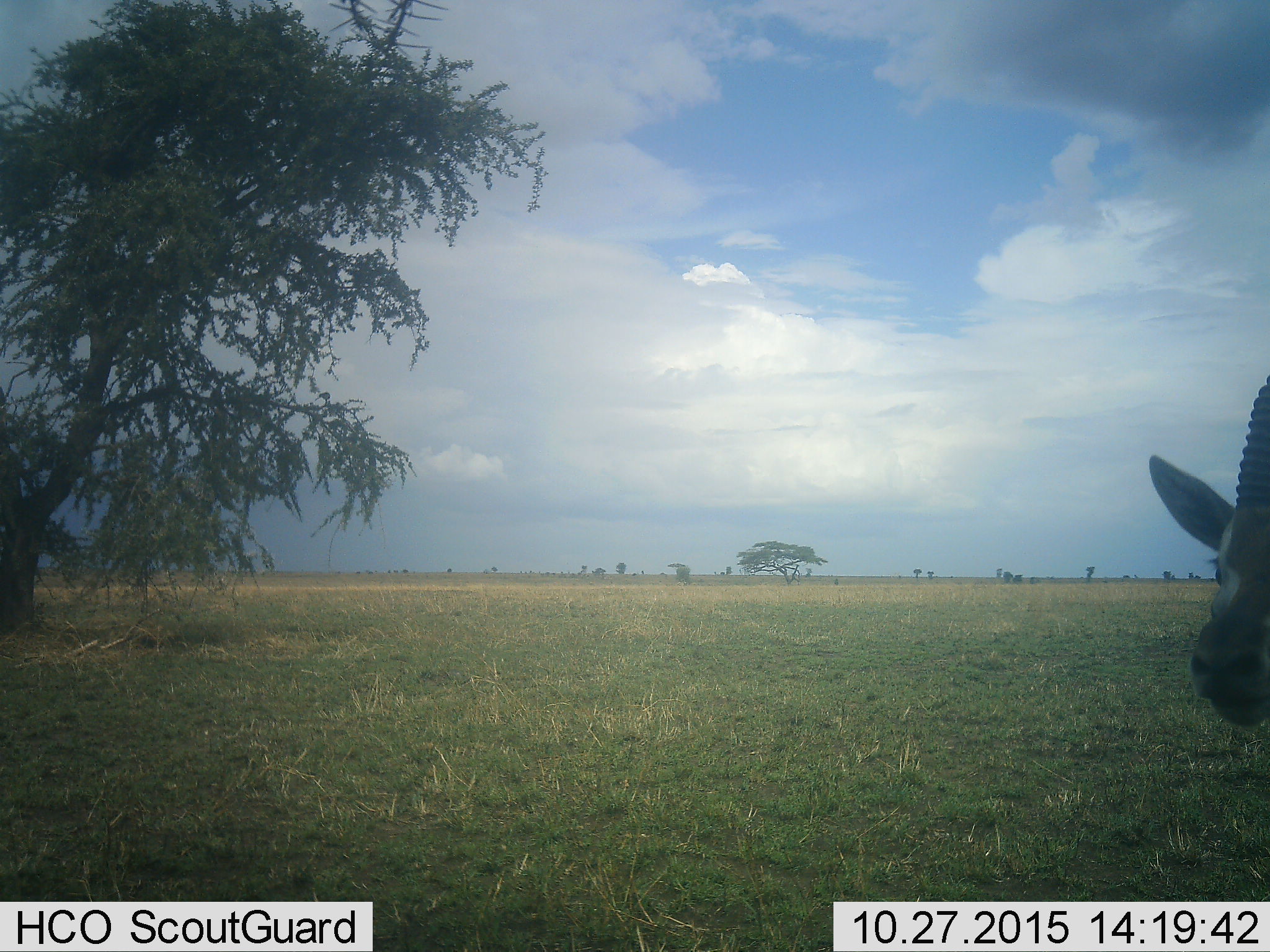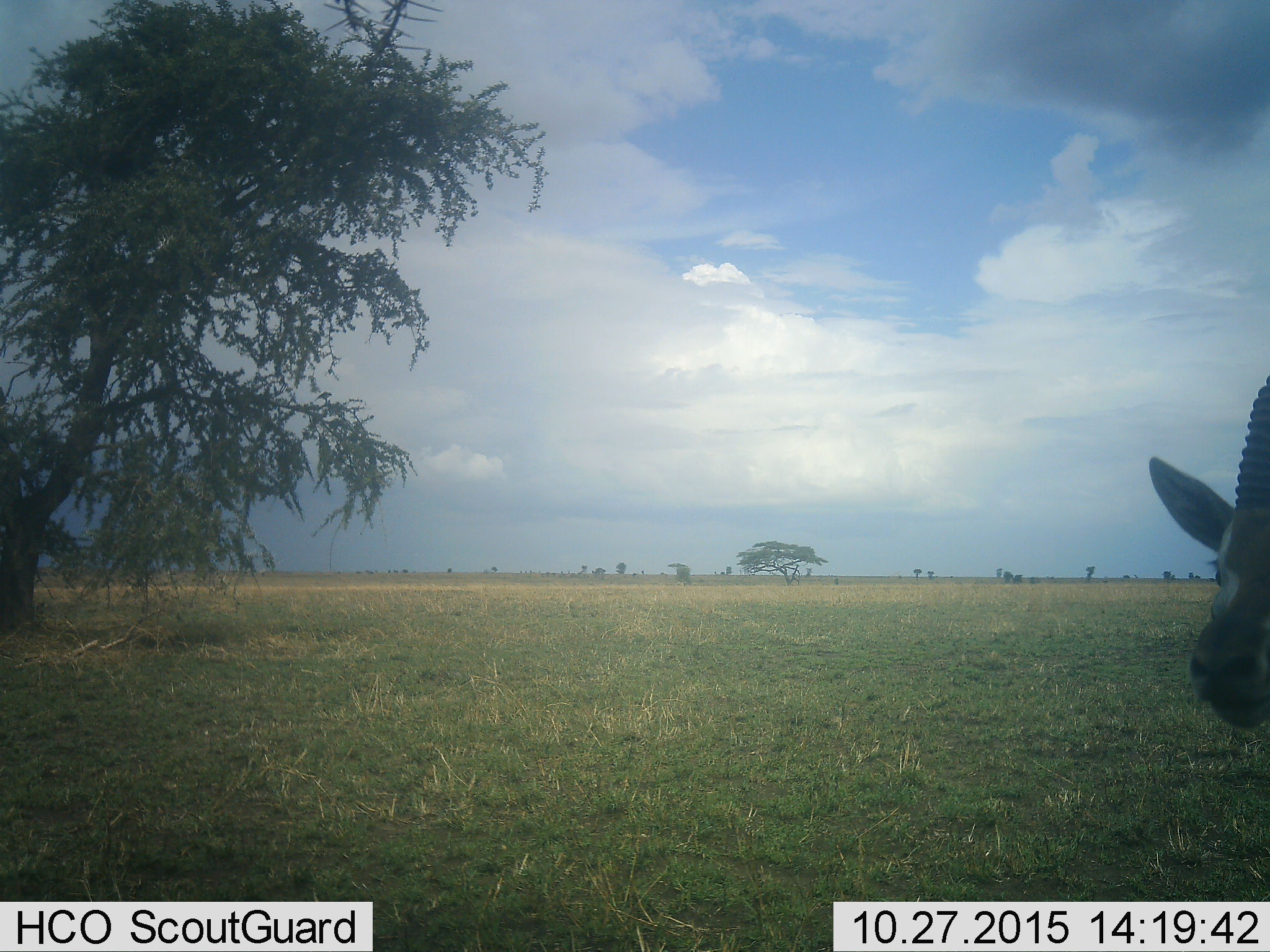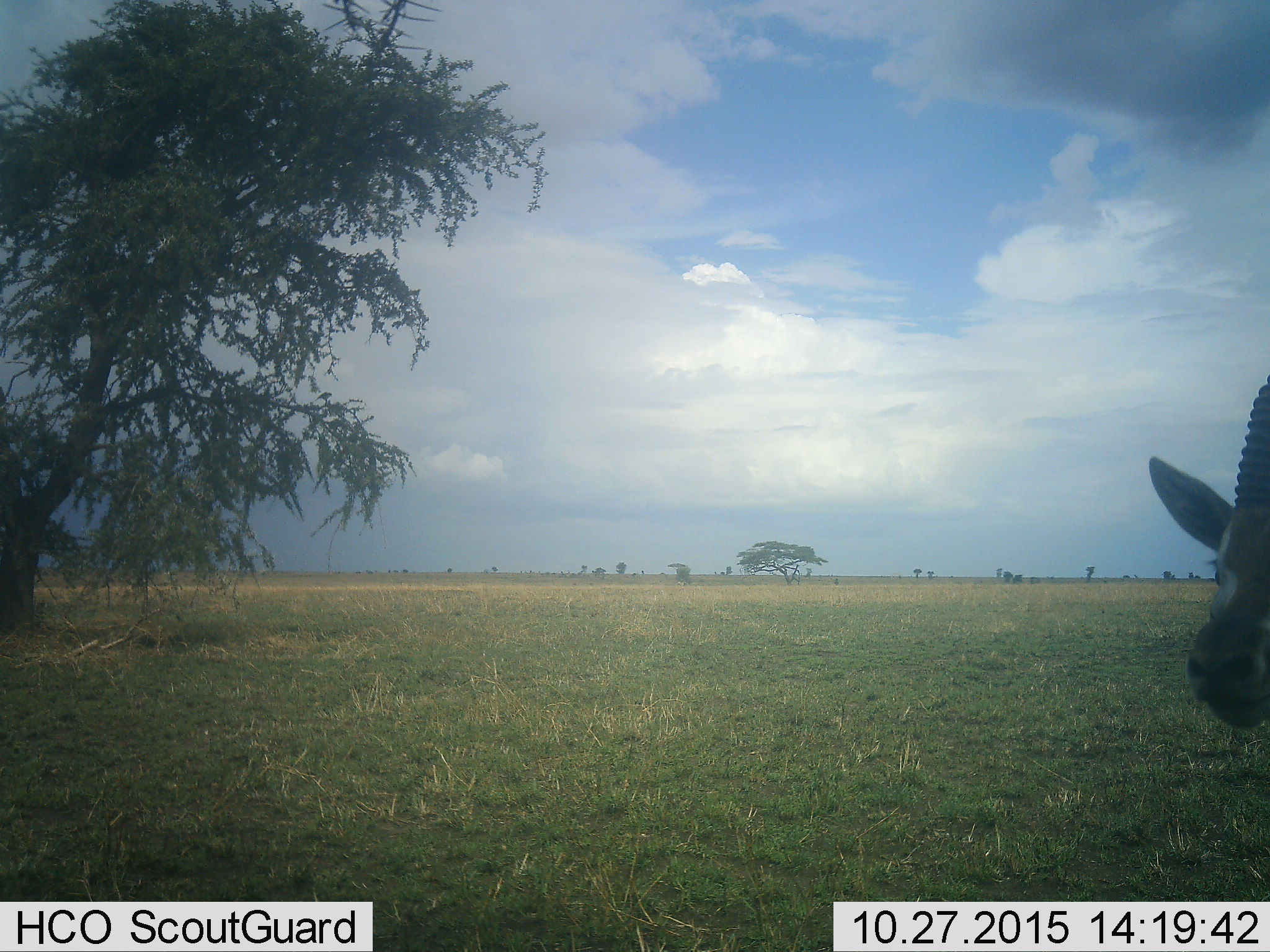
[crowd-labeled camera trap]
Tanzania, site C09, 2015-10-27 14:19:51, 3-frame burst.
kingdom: Animalia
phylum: Chordata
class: Mammalia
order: Artiodactyla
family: Bovidae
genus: Eudorcas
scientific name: Eudorcas thomsonii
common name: thomson's gazelle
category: gazellethomsons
Gazellethomsons (thomson's gazelle) (Eudorcas thomsonii), count 1. Behavior (volunteer vote fractions): standing 90%, resting 0%, moving 0%, interacting 10%. Young present (vote fraction): 0%. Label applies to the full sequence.